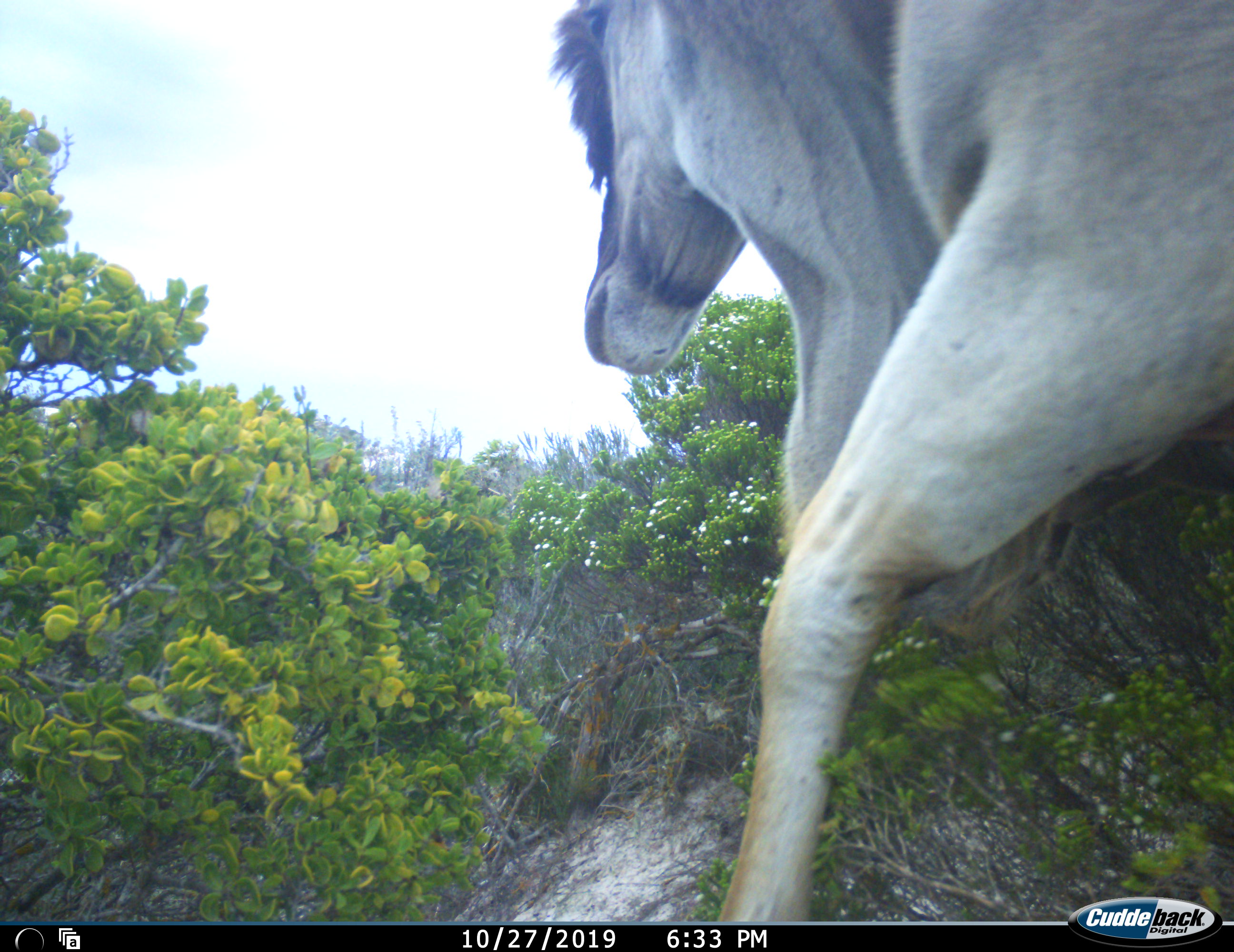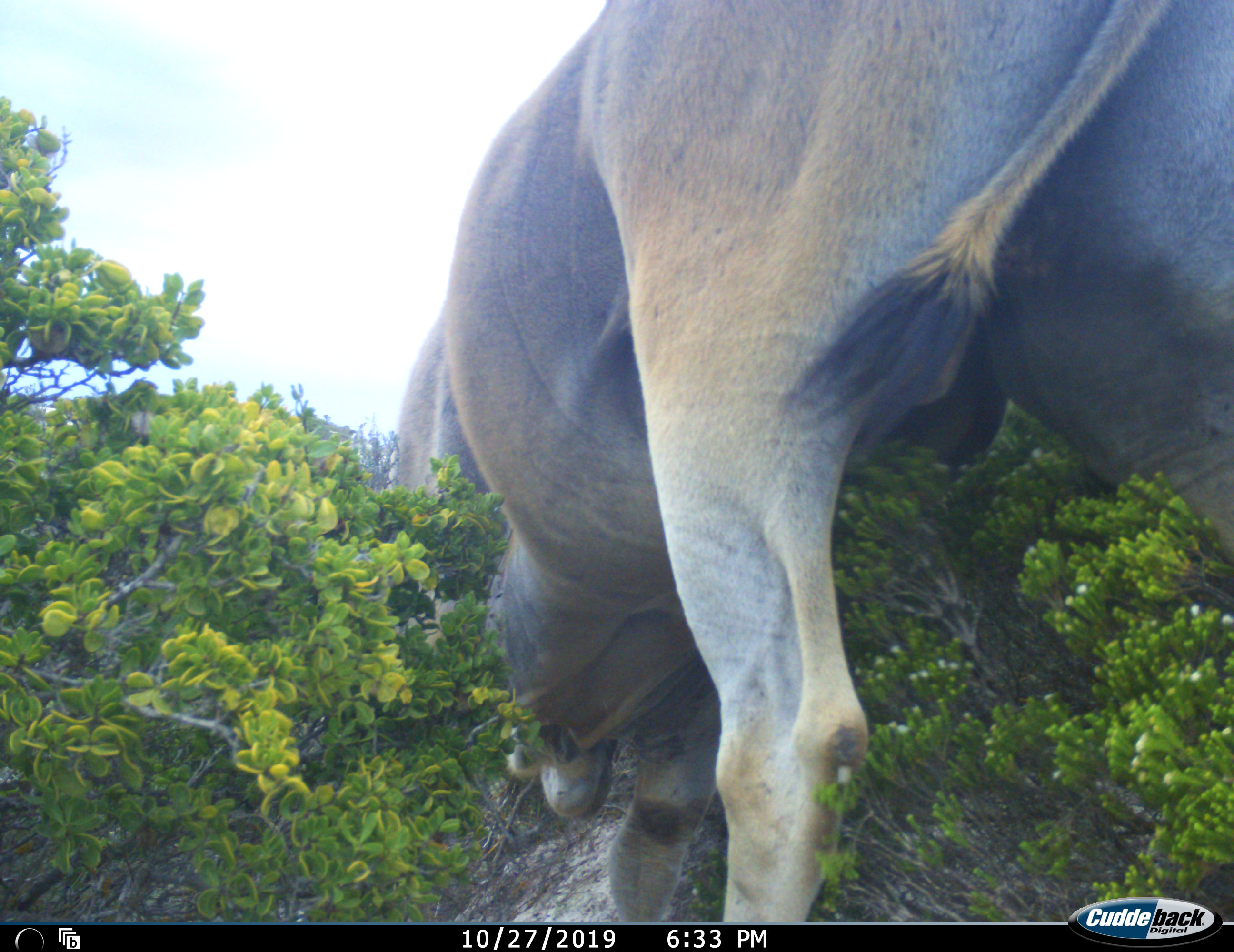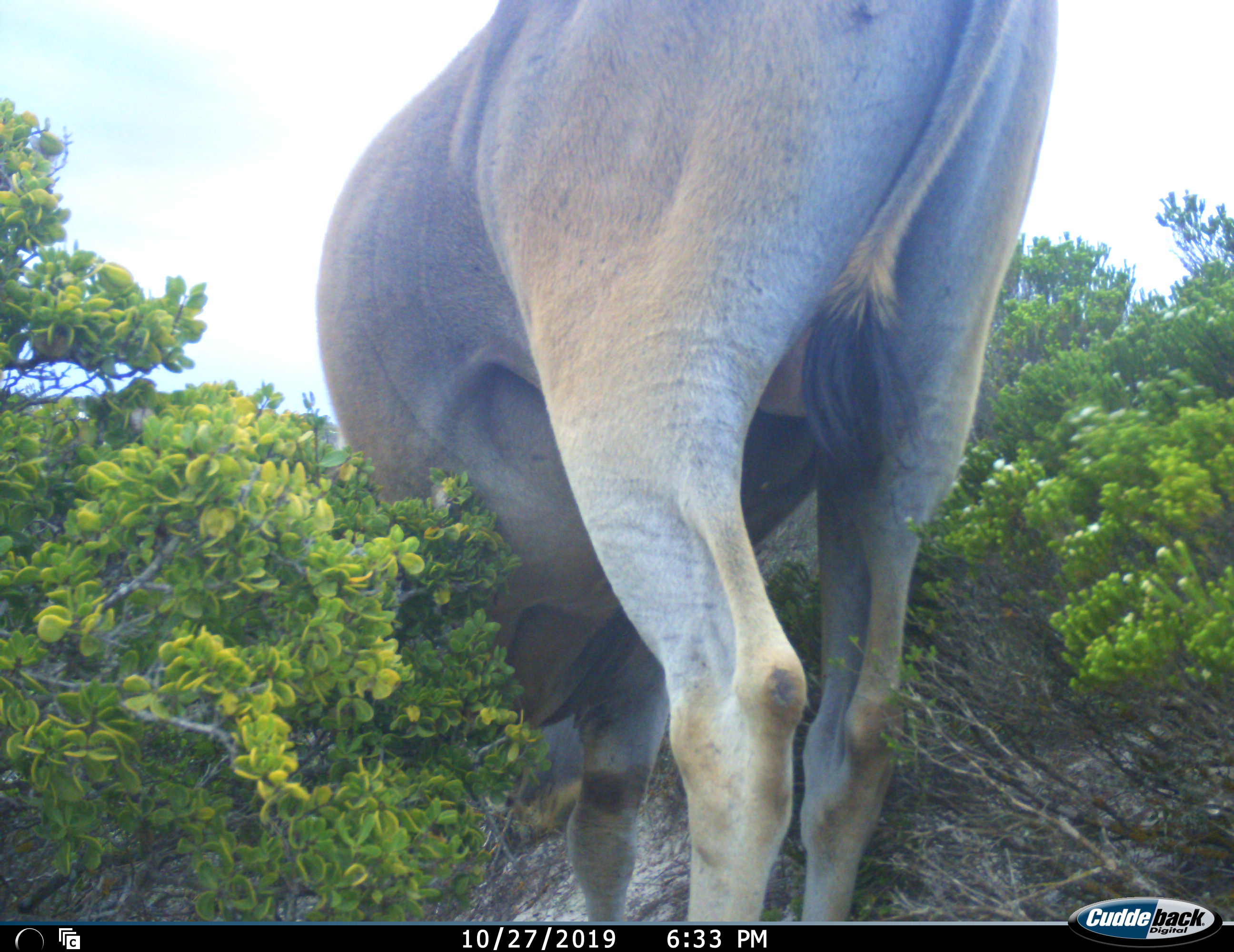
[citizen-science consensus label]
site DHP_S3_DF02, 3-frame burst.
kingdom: Animalia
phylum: Chordata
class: Mammalia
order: Artiodactyla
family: Bovidae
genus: Tragelaphus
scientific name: Tragelaphus oryx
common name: eland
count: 1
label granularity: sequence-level